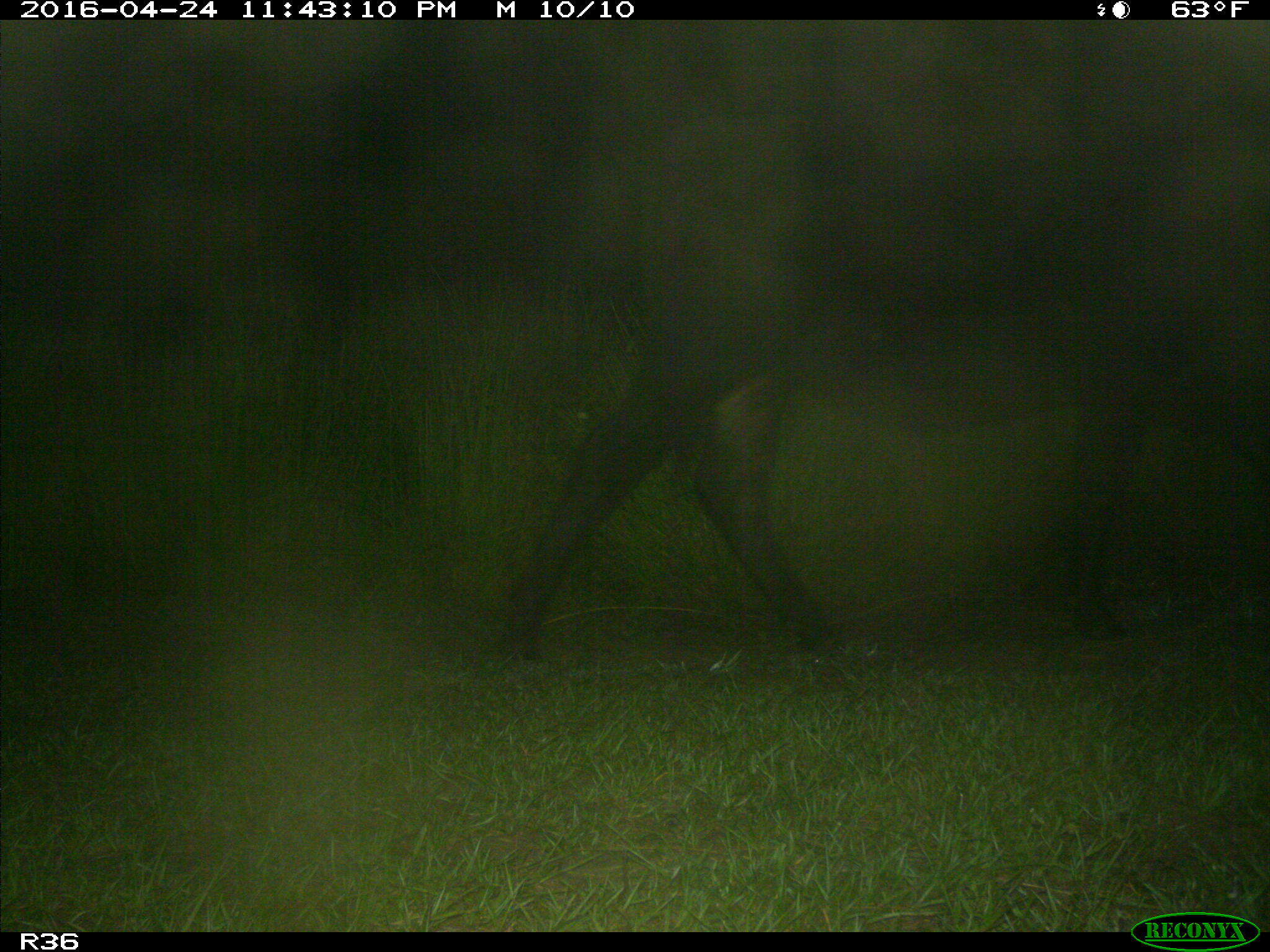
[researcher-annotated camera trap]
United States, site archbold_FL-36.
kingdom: Animalia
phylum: Chordata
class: Mammalia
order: Artiodactyla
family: Bovidae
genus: Bos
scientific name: Bos taurus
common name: domestic cow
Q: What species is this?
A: Bos taurus (domestic cow).